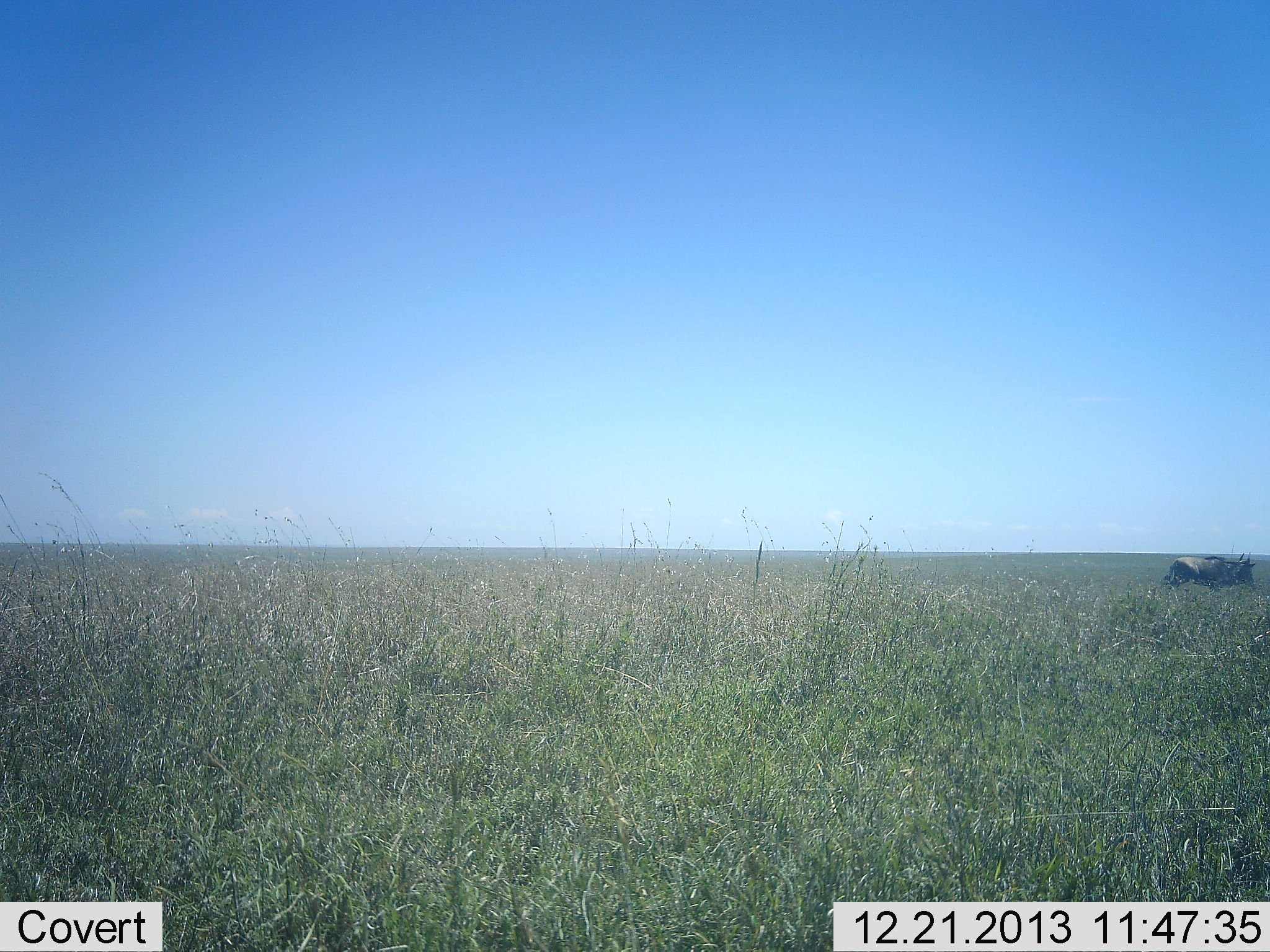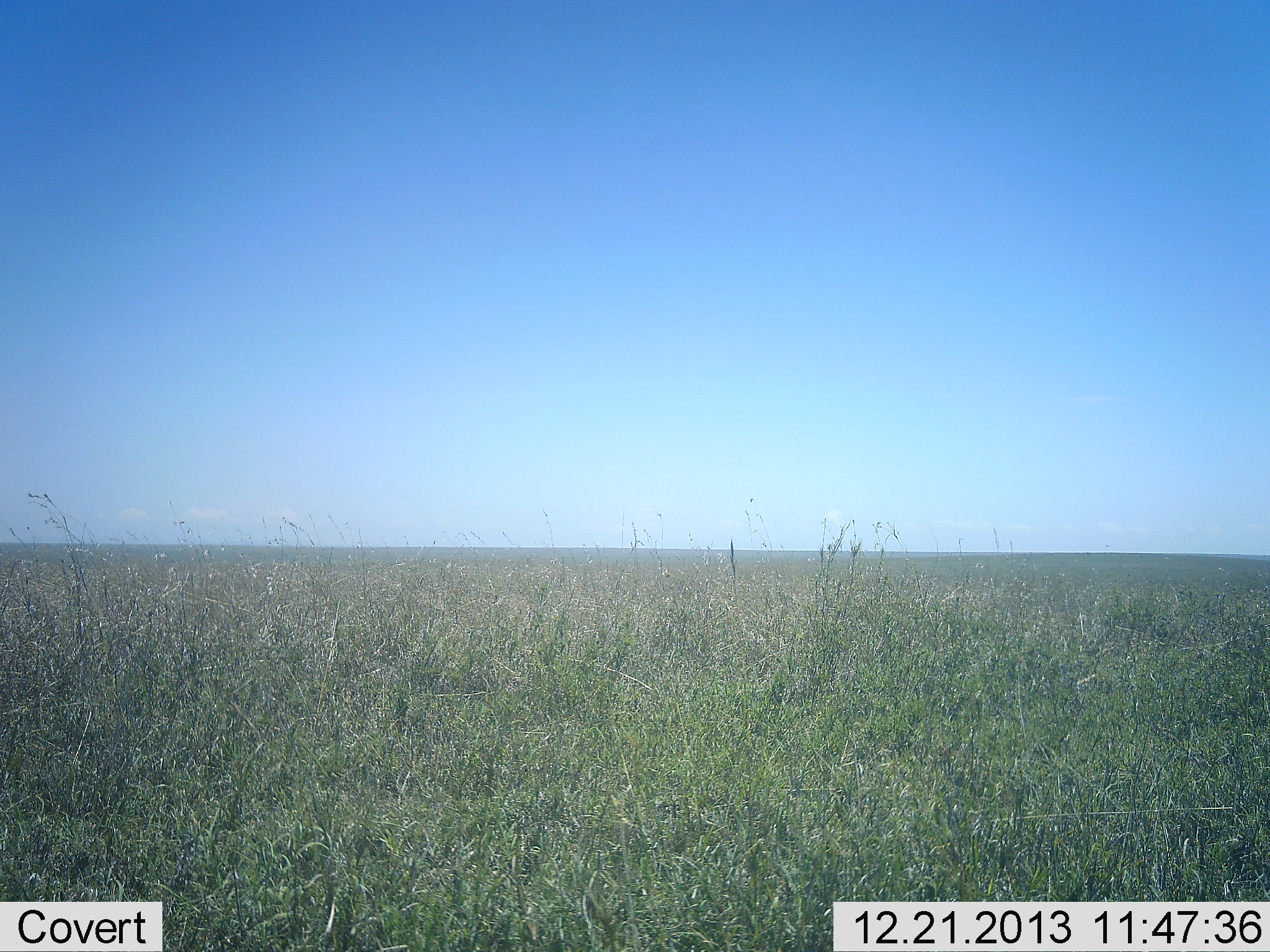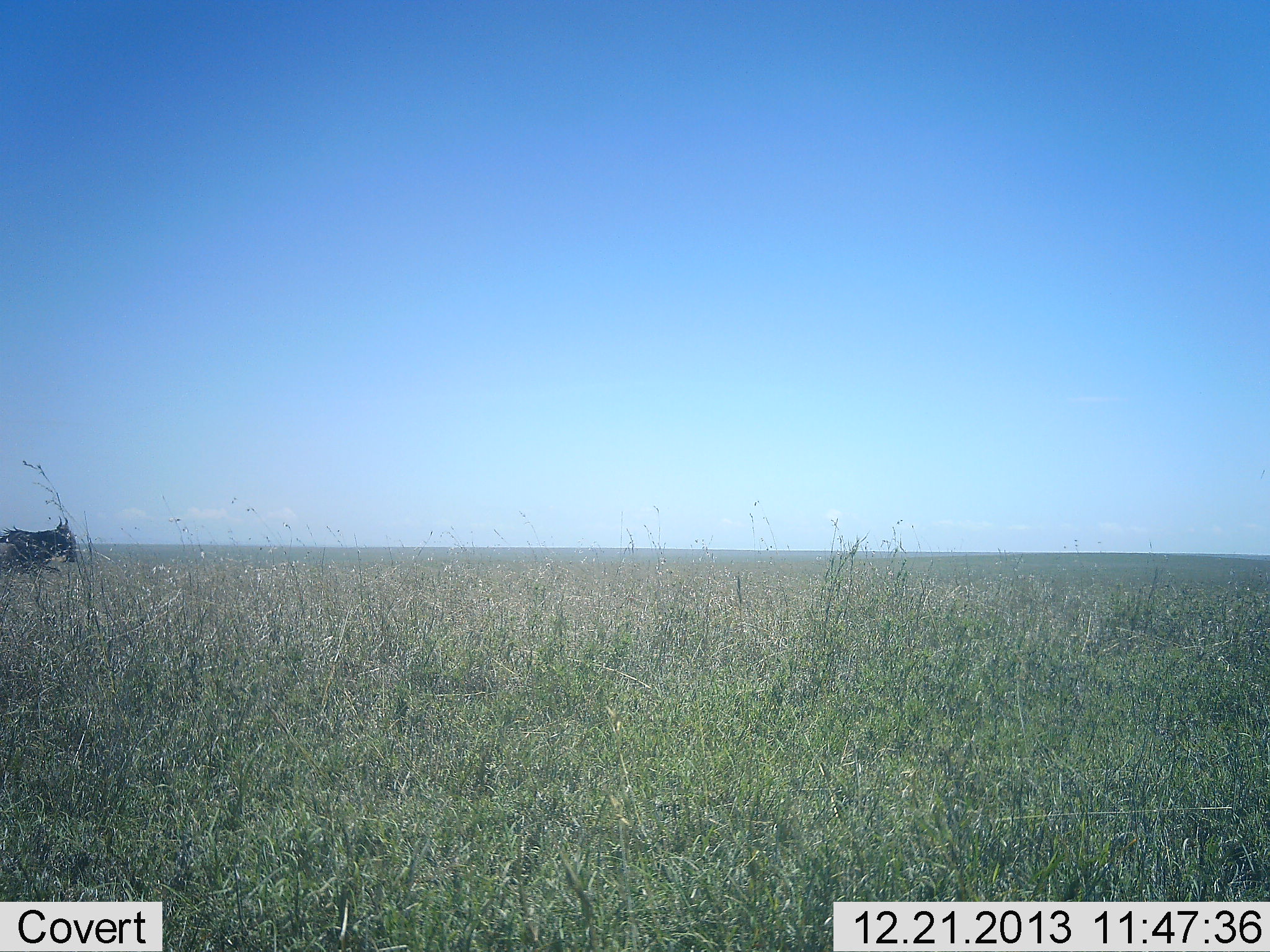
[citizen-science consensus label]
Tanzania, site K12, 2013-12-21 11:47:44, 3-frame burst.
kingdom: Animalia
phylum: Chordata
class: Mammalia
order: Artiodactyla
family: Bovidae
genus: Connochaetes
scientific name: Connochaetes taurinus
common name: blue wildebeest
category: wildebeest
Wildebeest (blue wildebeest) (Connochaetes taurinus), count 2. Behavior (volunteer vote fractions): standing 0%, resting 0%, moving 100%, interacting 0%. Young present (vote fraction): 0%. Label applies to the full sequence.